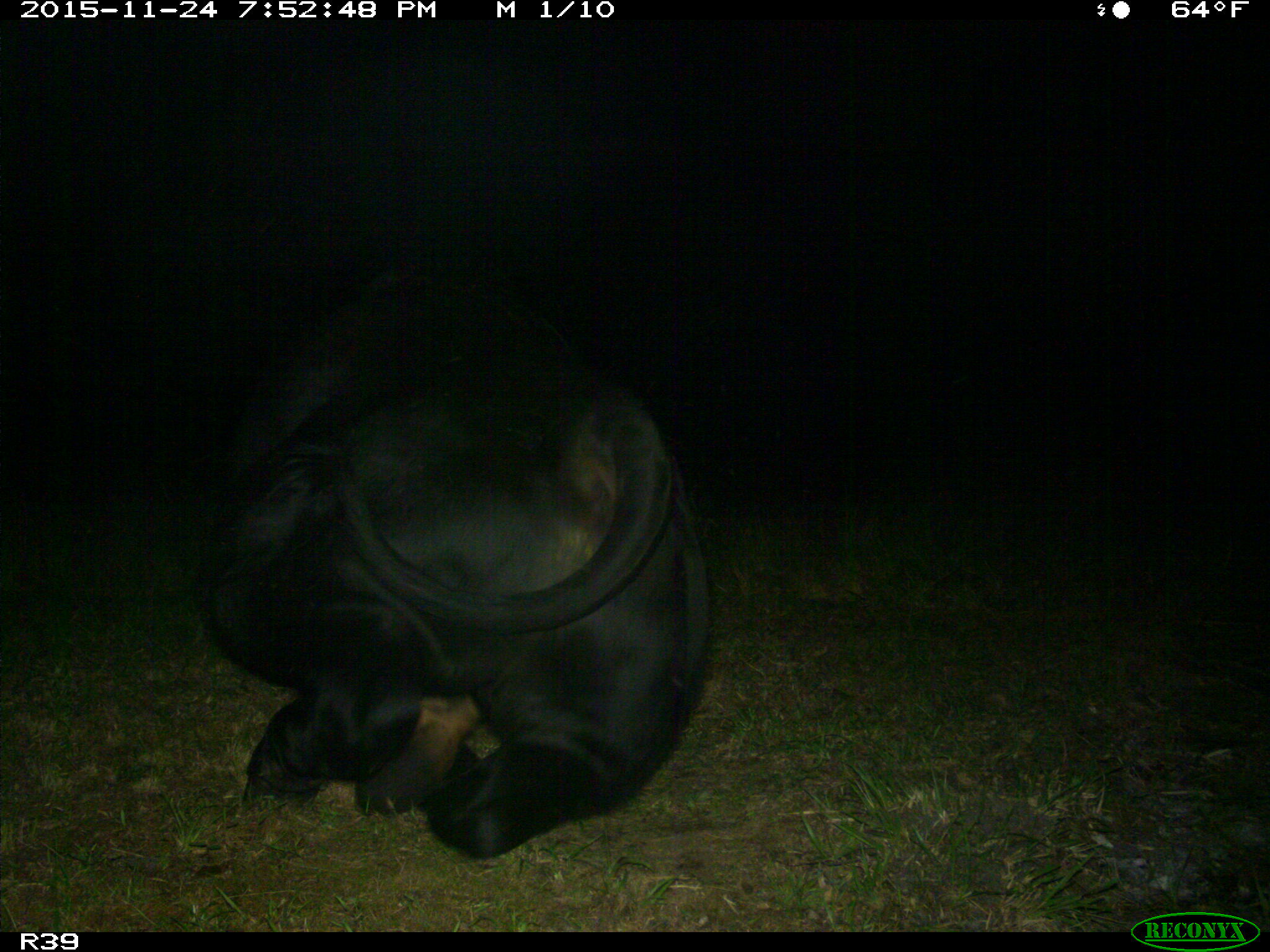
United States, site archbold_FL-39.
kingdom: Animalia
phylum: Chordata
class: Mammalia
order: Artiodactyla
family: Bovidae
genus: Bos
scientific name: Bos taurus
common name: domestic cow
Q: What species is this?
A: Bos taurus (domestic cow).